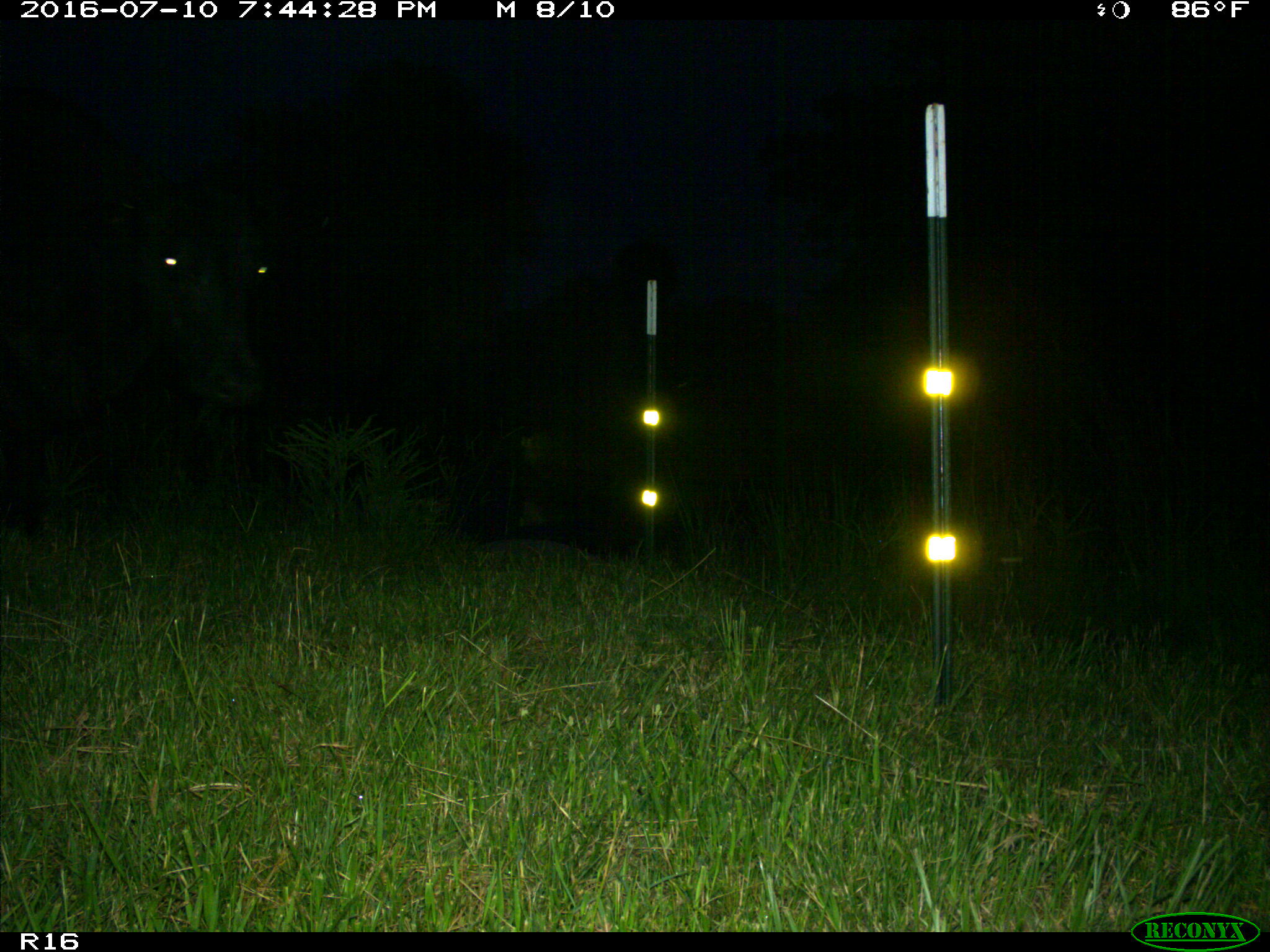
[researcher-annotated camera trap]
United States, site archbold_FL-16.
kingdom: Animalia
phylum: Chordata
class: Mammalia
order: Artiodactyla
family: Bovidae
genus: Bos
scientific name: Bos taurus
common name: domestic cow